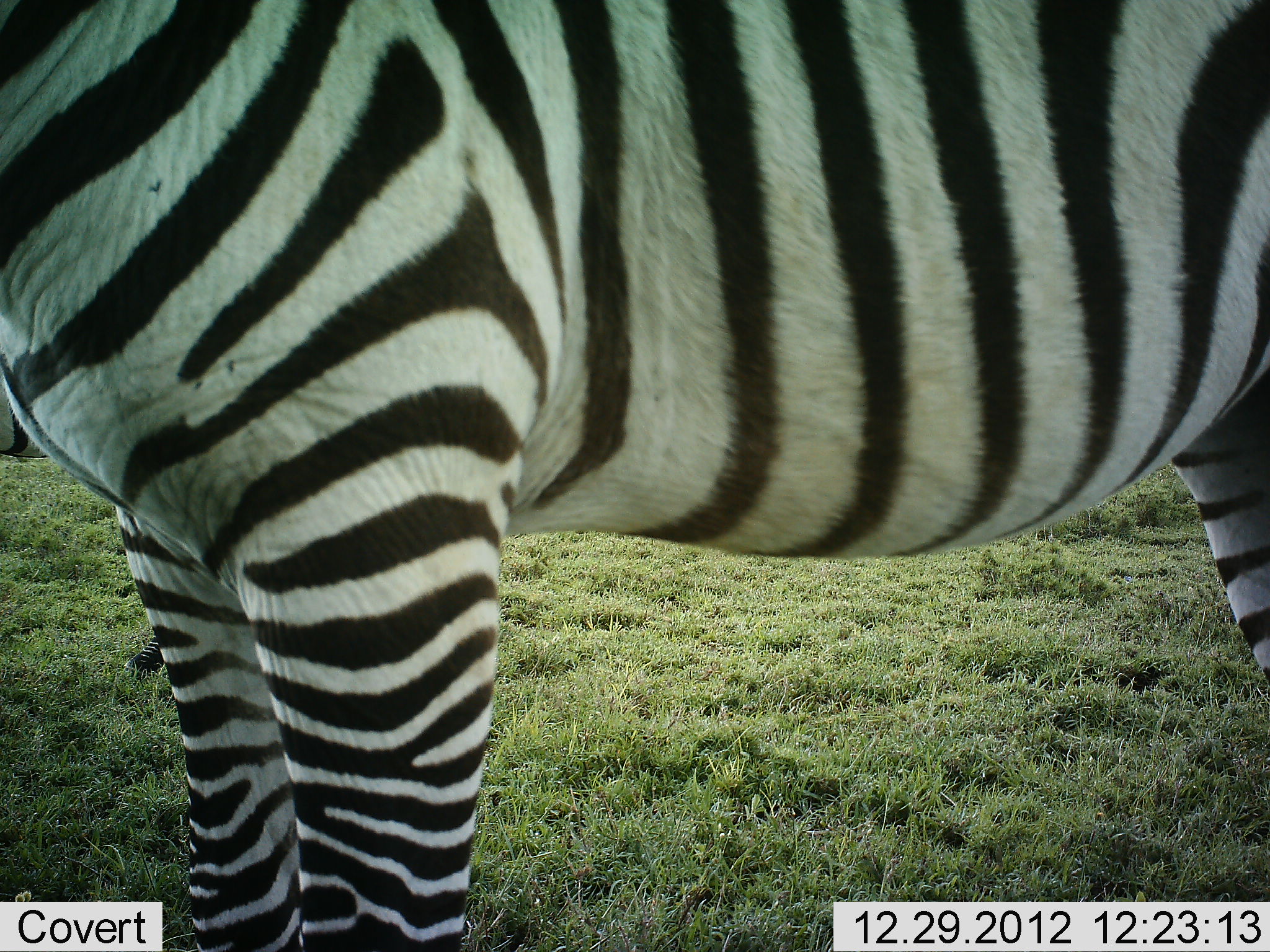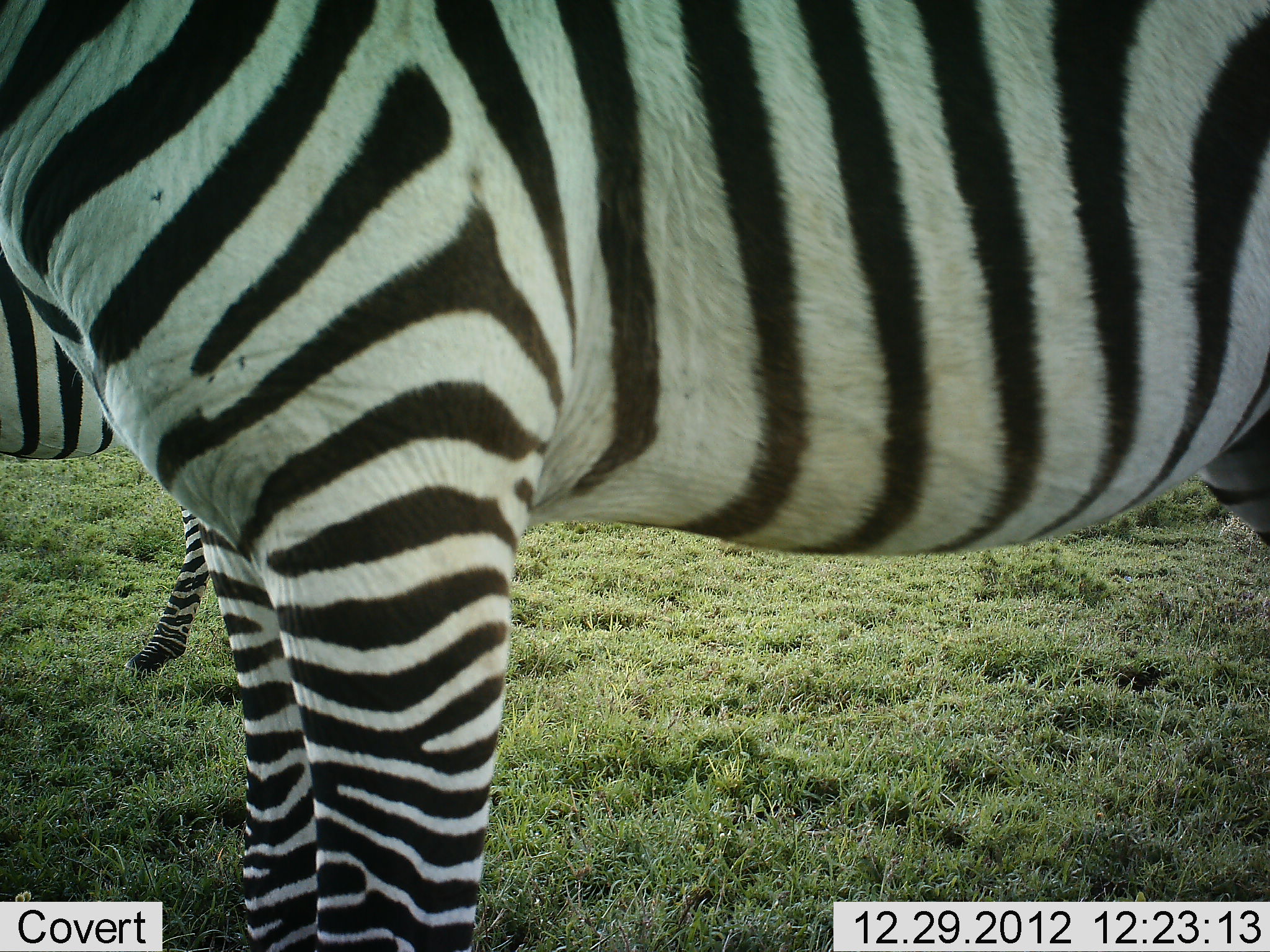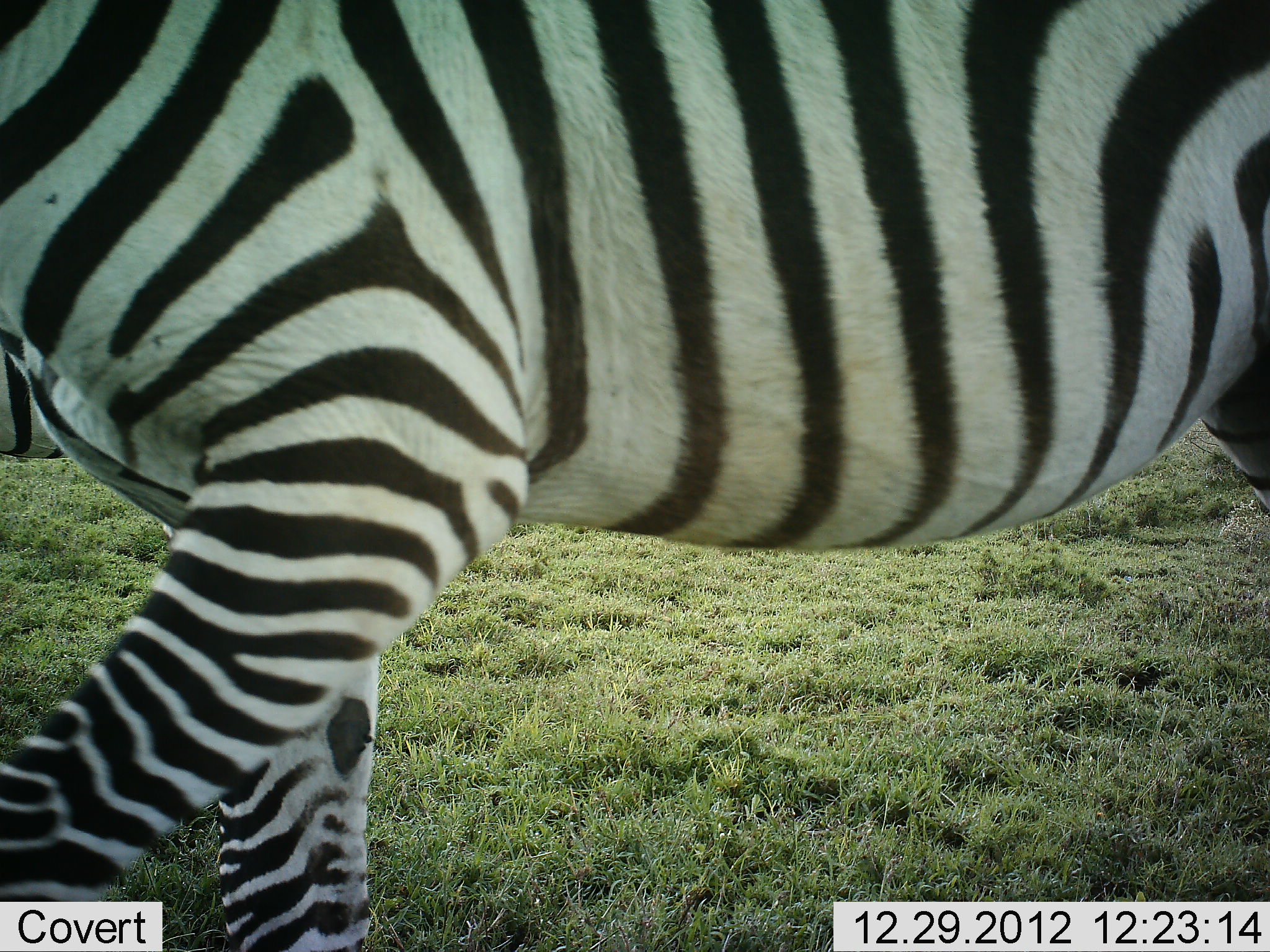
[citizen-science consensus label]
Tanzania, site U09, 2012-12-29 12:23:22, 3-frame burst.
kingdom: Animalia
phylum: Chordata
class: Mammalia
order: Perissodactyla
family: Equidae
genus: Equus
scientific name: Equus quagga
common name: plains zebra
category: zebra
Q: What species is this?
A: Zebra (plains zebra) (Equus quagga).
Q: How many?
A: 2.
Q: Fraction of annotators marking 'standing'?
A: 90%.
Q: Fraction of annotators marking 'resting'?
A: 0%.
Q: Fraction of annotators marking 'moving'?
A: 10%.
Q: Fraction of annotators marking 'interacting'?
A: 0%.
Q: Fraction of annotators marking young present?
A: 0%.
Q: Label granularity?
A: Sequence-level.